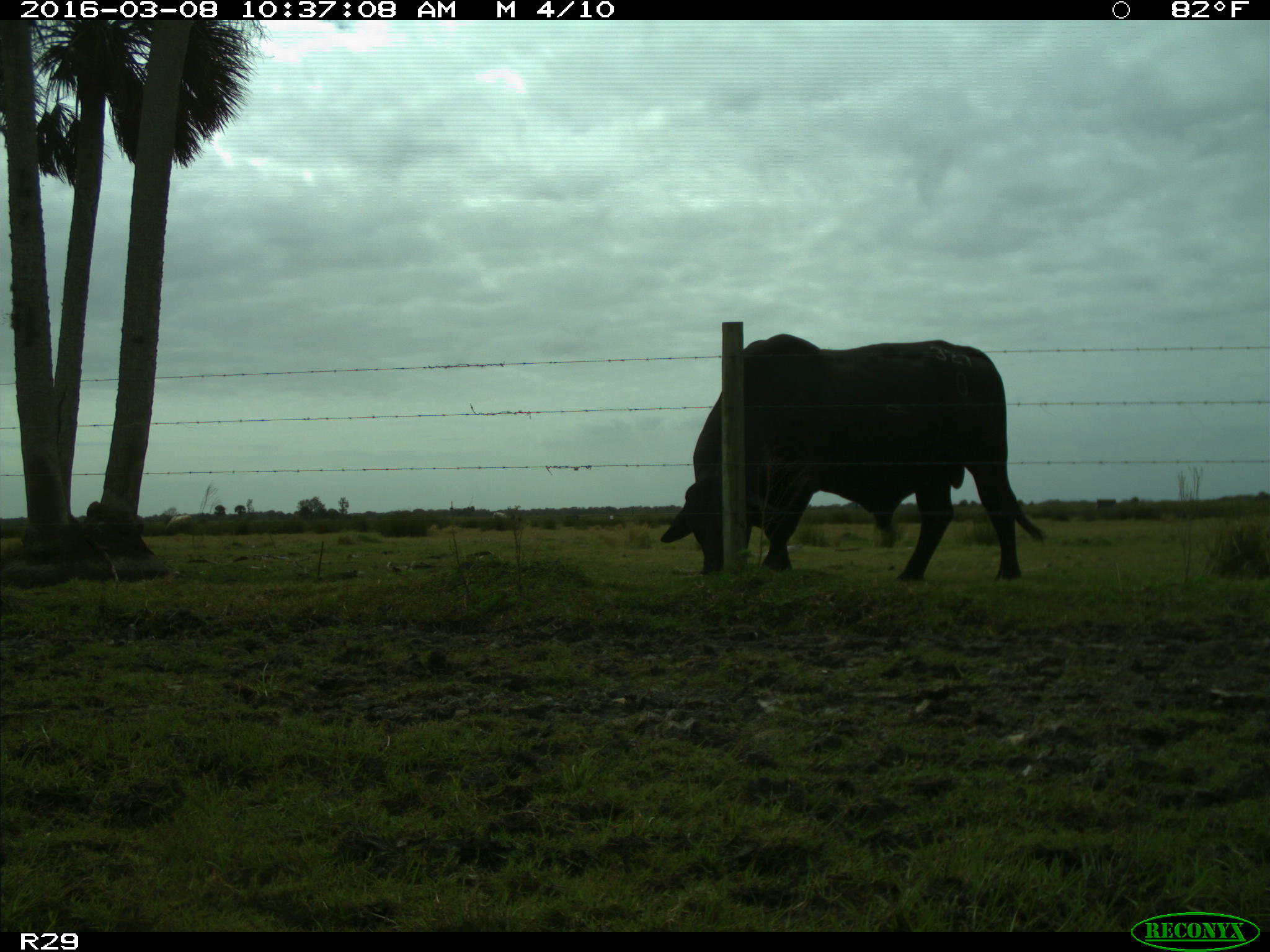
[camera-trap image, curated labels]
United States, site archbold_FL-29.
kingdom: Animalia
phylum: Chordata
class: Mammalia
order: Artiodactyla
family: Bovidae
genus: Bos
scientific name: Bos taurus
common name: domestic cow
Bos taurus (domestic cow).